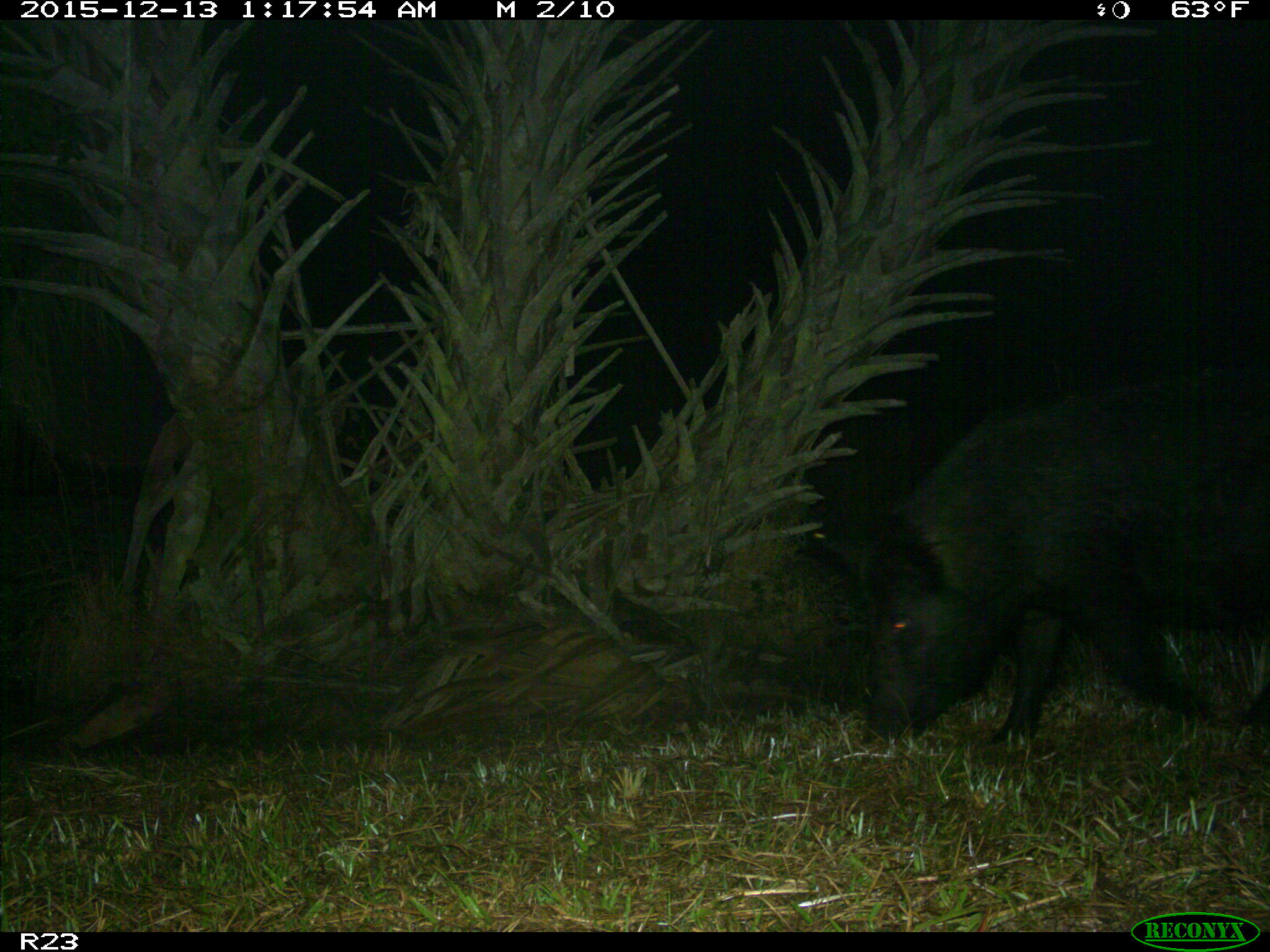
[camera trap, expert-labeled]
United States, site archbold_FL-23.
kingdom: Animalia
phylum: Chordata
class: Mammalia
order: Artiodactyla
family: Suidae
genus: Sus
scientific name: Sus scrofa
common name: wild boar